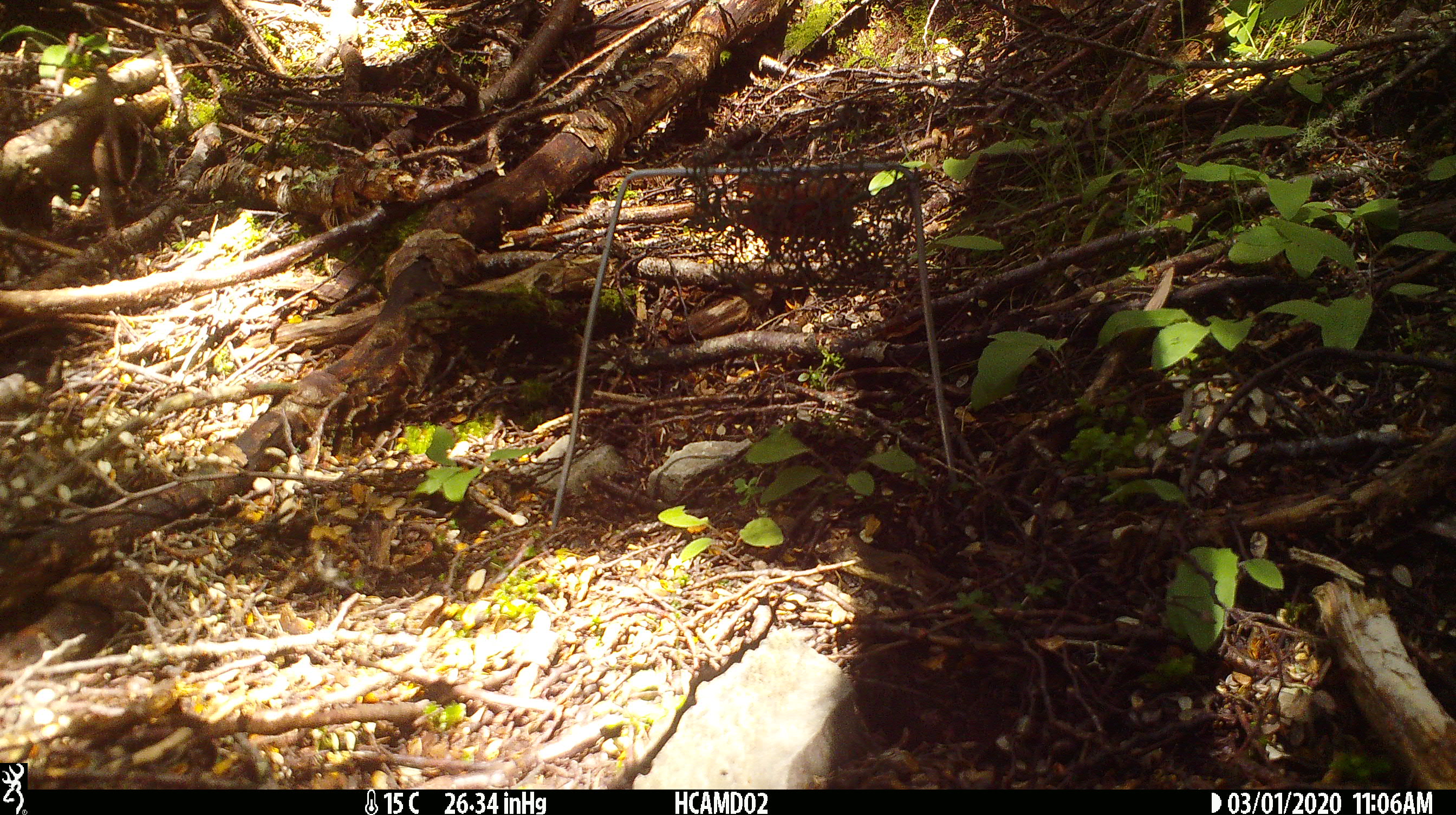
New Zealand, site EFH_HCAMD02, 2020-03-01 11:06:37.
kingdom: Animalia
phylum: Chordata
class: Mammalia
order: Rodentia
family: Muridae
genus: Rattus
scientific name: Rattus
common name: rat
Rat (Rattus).